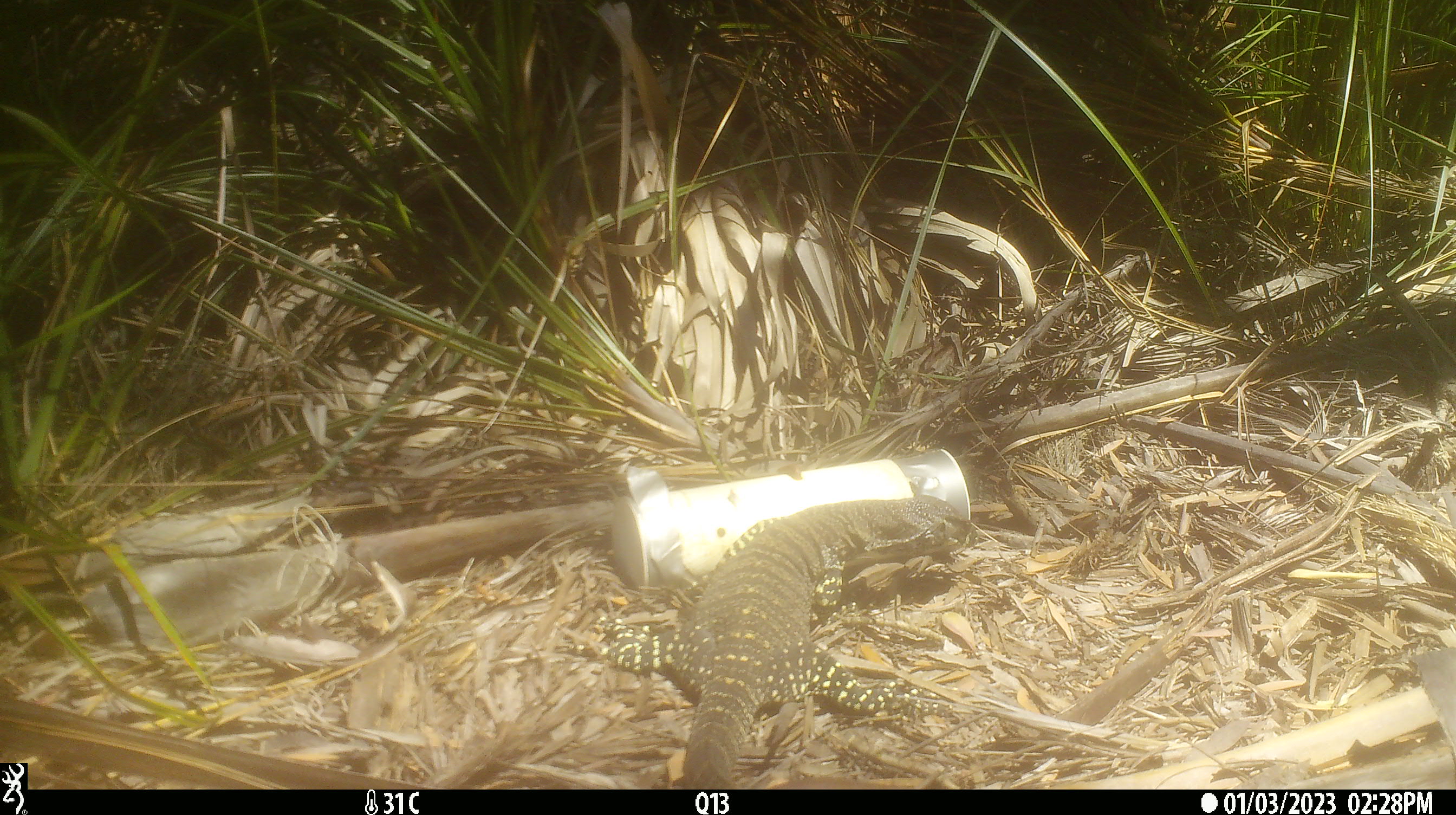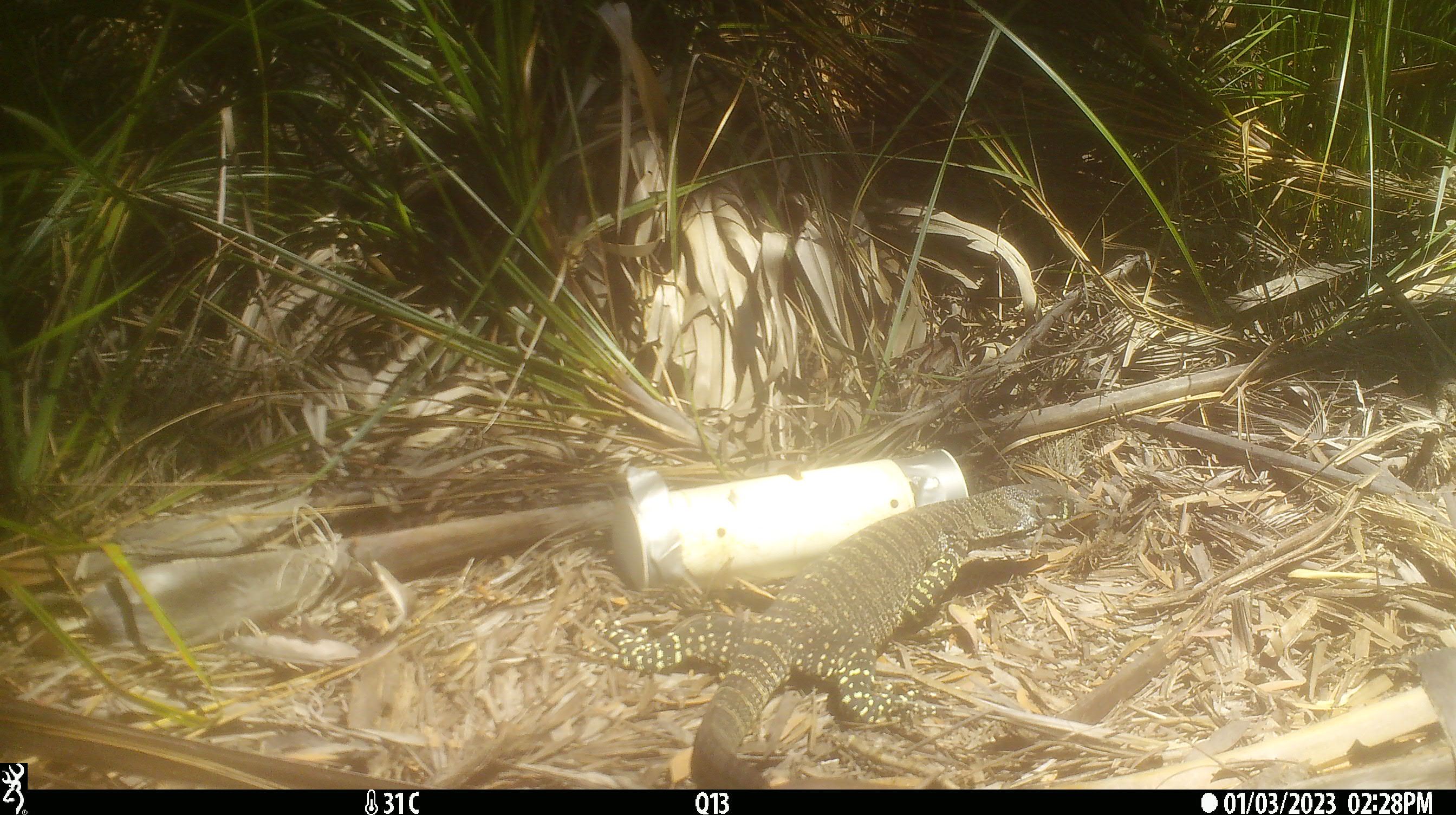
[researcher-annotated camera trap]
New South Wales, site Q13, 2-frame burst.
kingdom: Animalia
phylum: Chordata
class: Reptilia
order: Squamata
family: Varanidae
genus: Varanus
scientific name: Varanus varius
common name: lace monitor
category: goanna